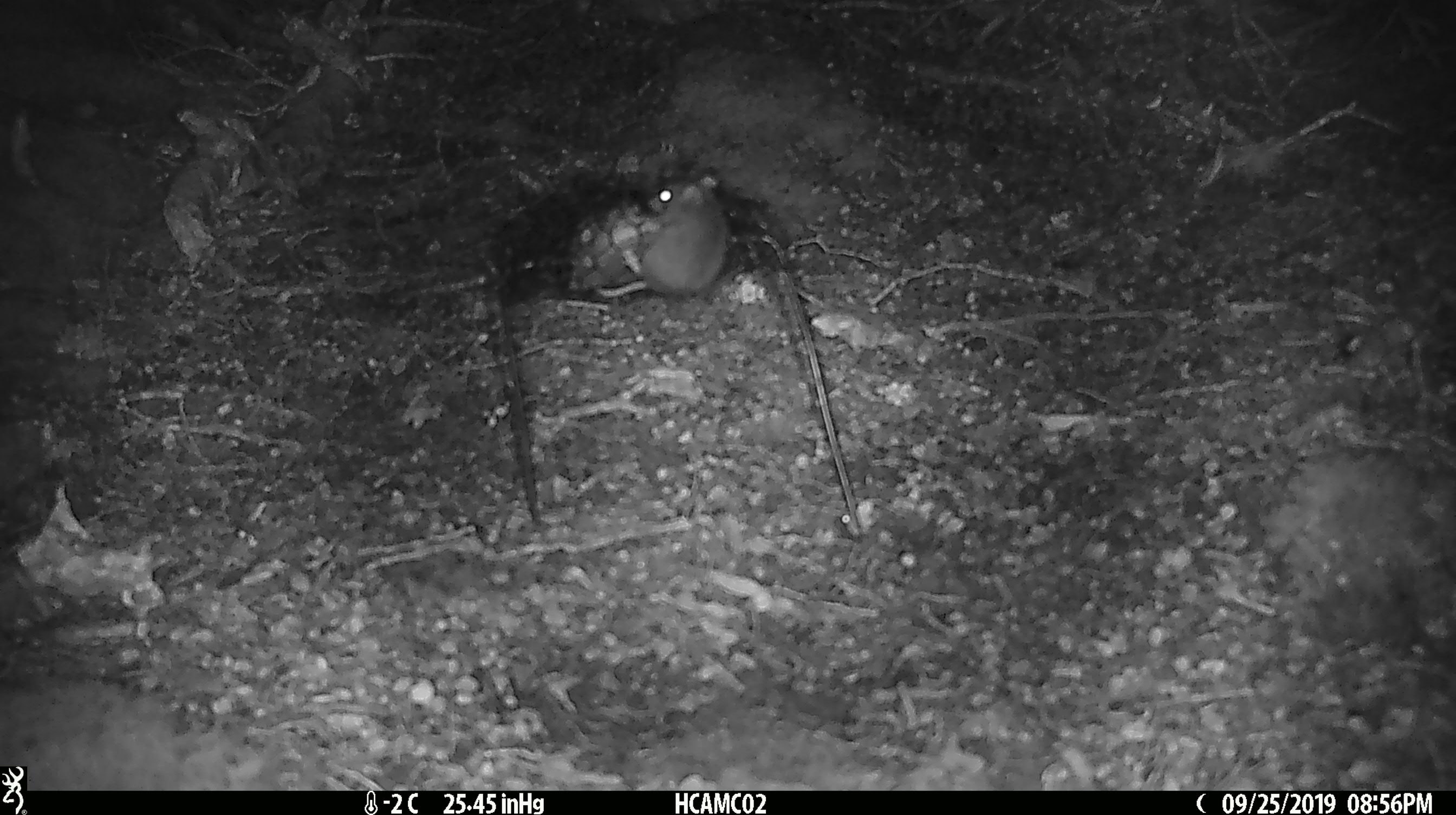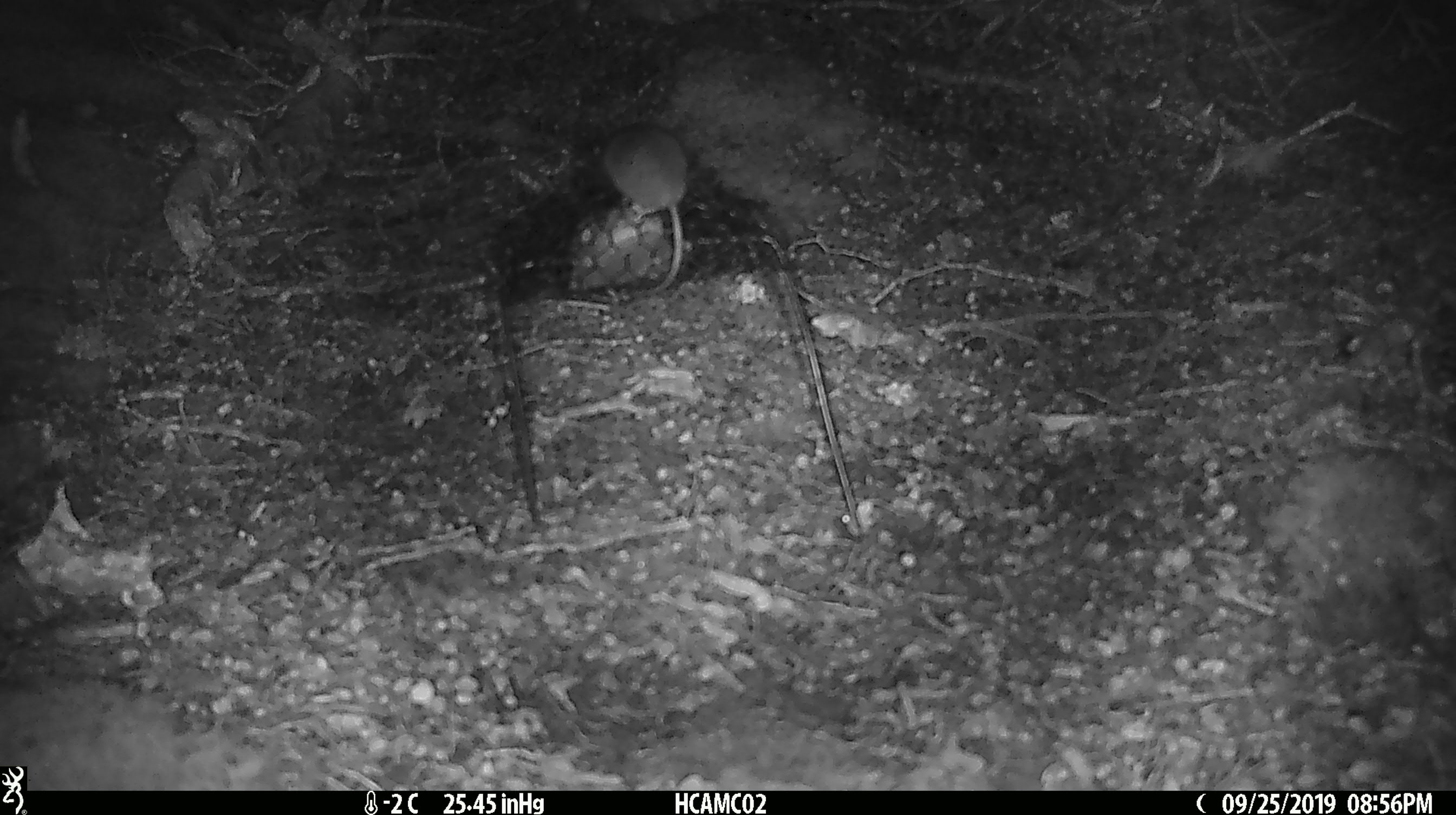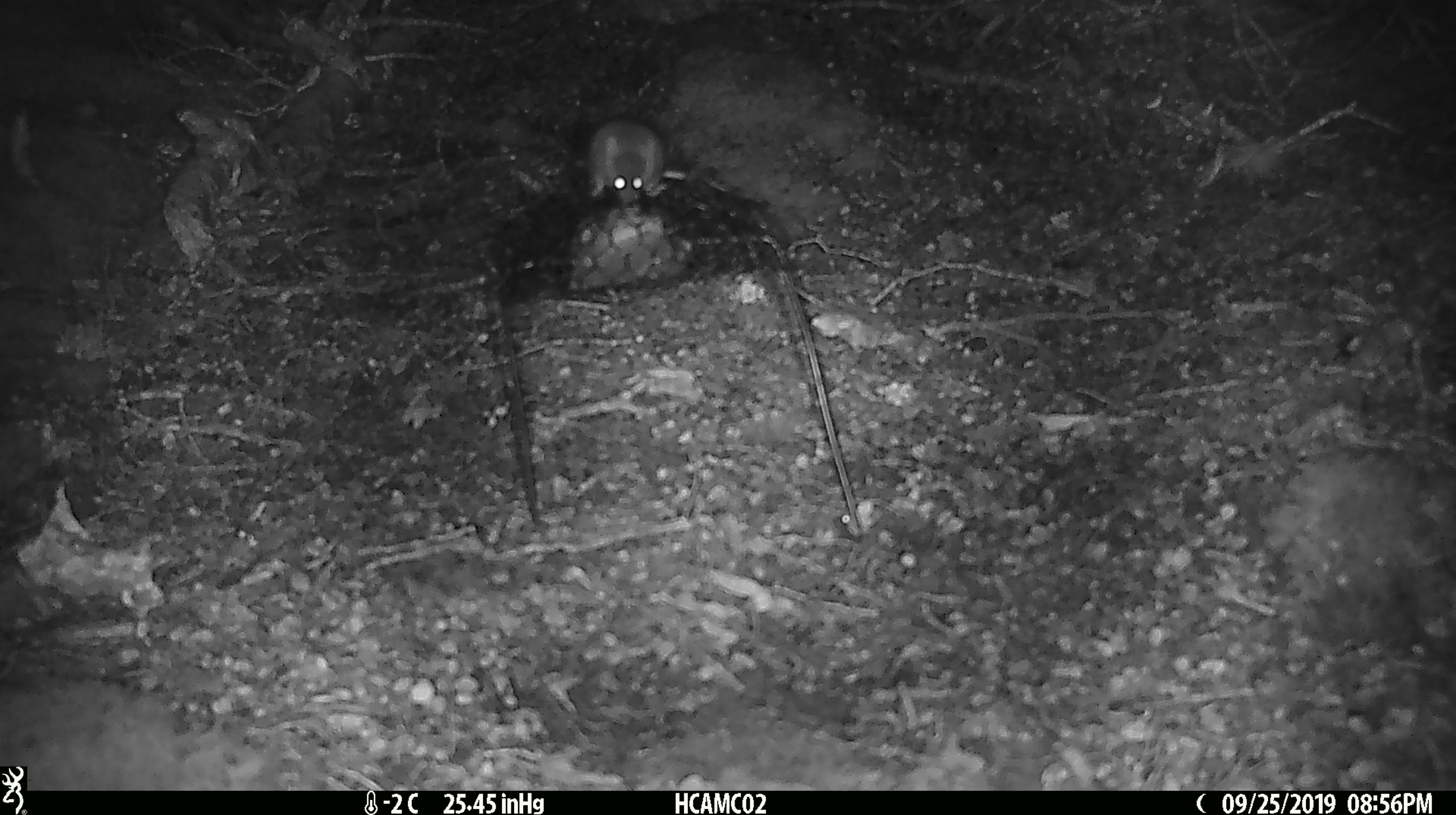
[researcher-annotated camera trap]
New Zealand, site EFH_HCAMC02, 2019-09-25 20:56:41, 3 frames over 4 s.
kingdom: Animalia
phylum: Chordata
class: Mammalia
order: Rodentia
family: Muridae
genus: Mus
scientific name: Mus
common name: mouse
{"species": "mouse (Mus)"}